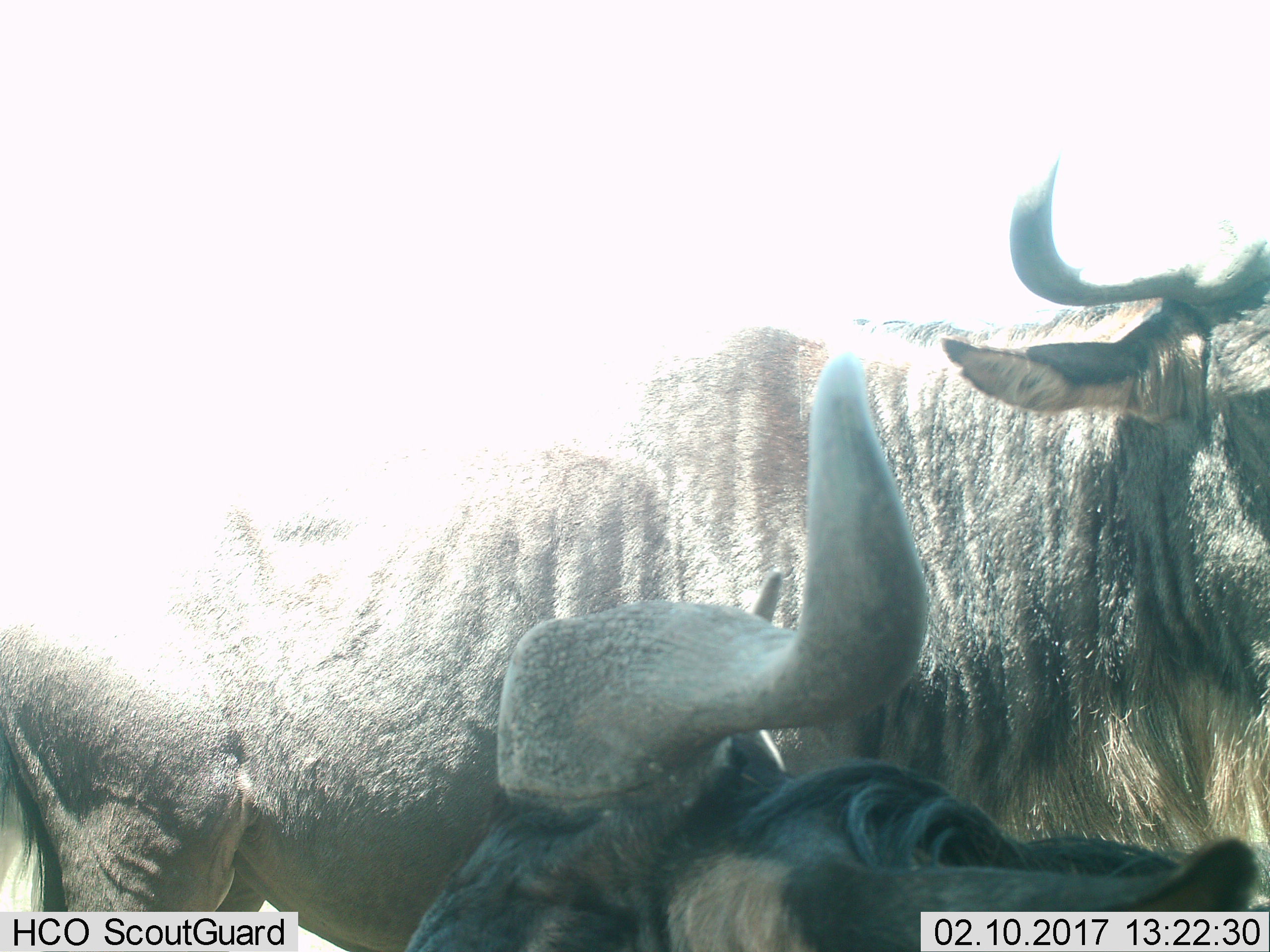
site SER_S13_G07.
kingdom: Animalia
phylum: Chordata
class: Mammalia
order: Artiodactyla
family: Bovidae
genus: Connochaetes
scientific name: Connochaetes taurinus taurinus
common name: blue wildebeest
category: wildebeestblue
Wildebeestblue (blue wildebeest) (Connochaetes taurinus taurinus), count 2. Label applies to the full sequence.